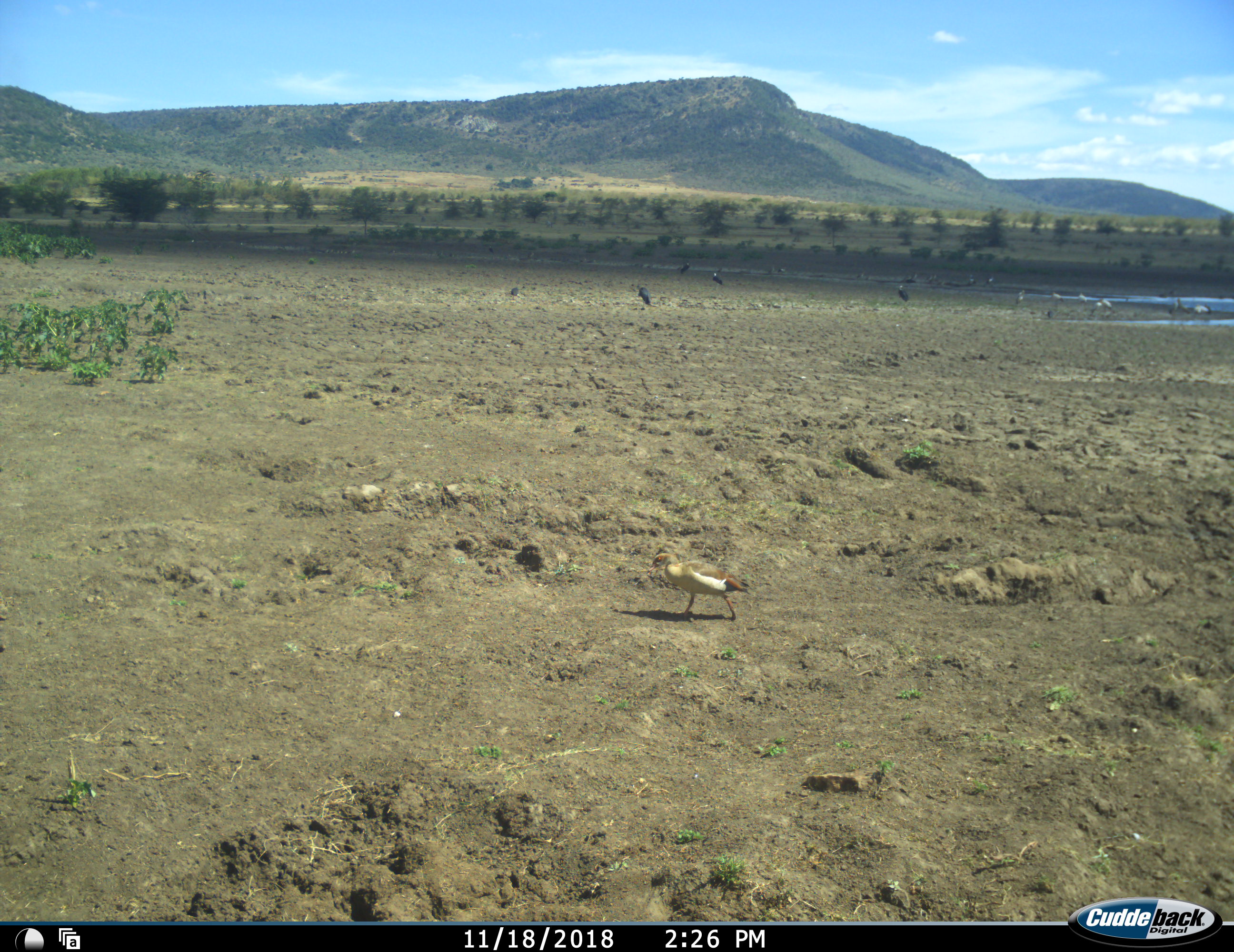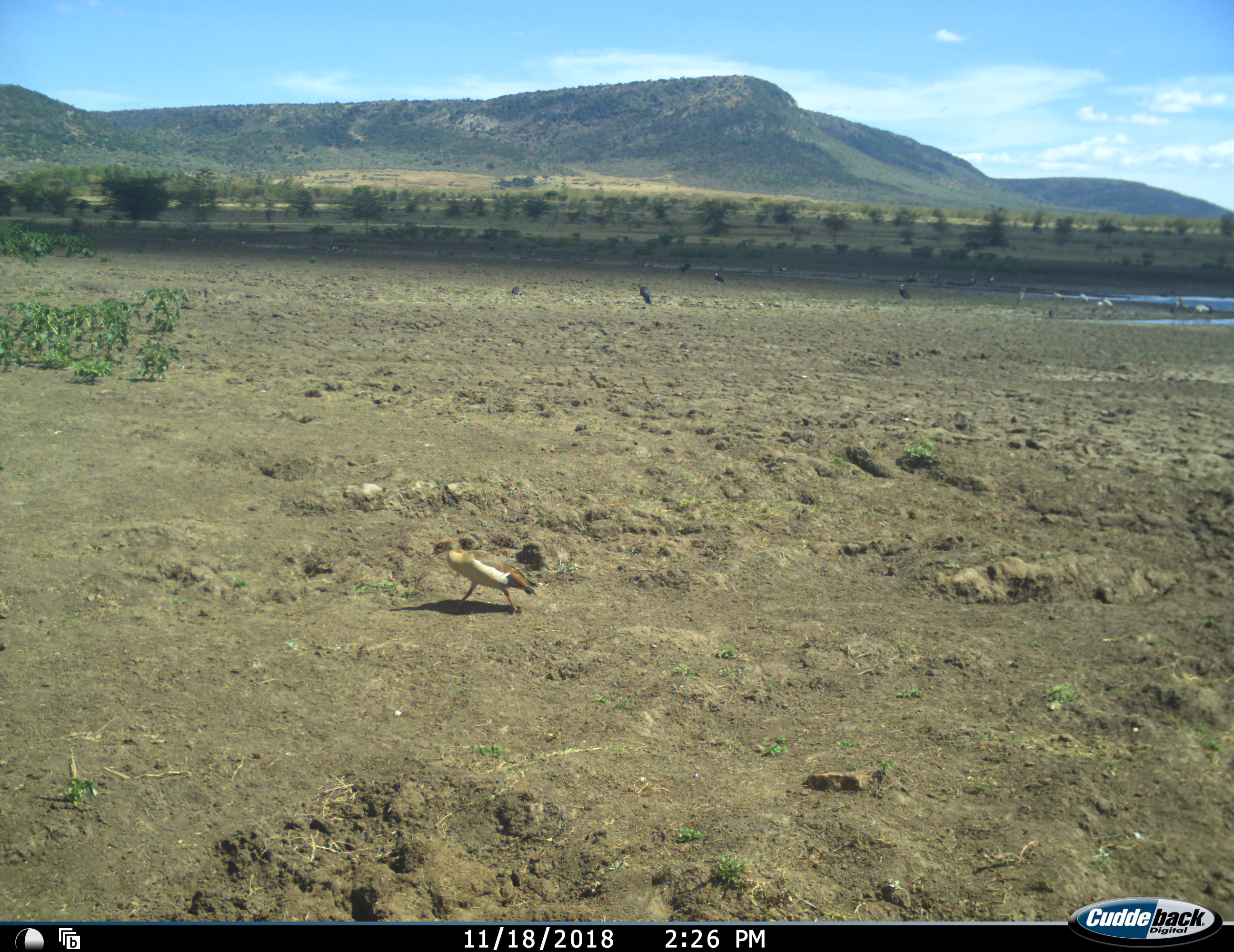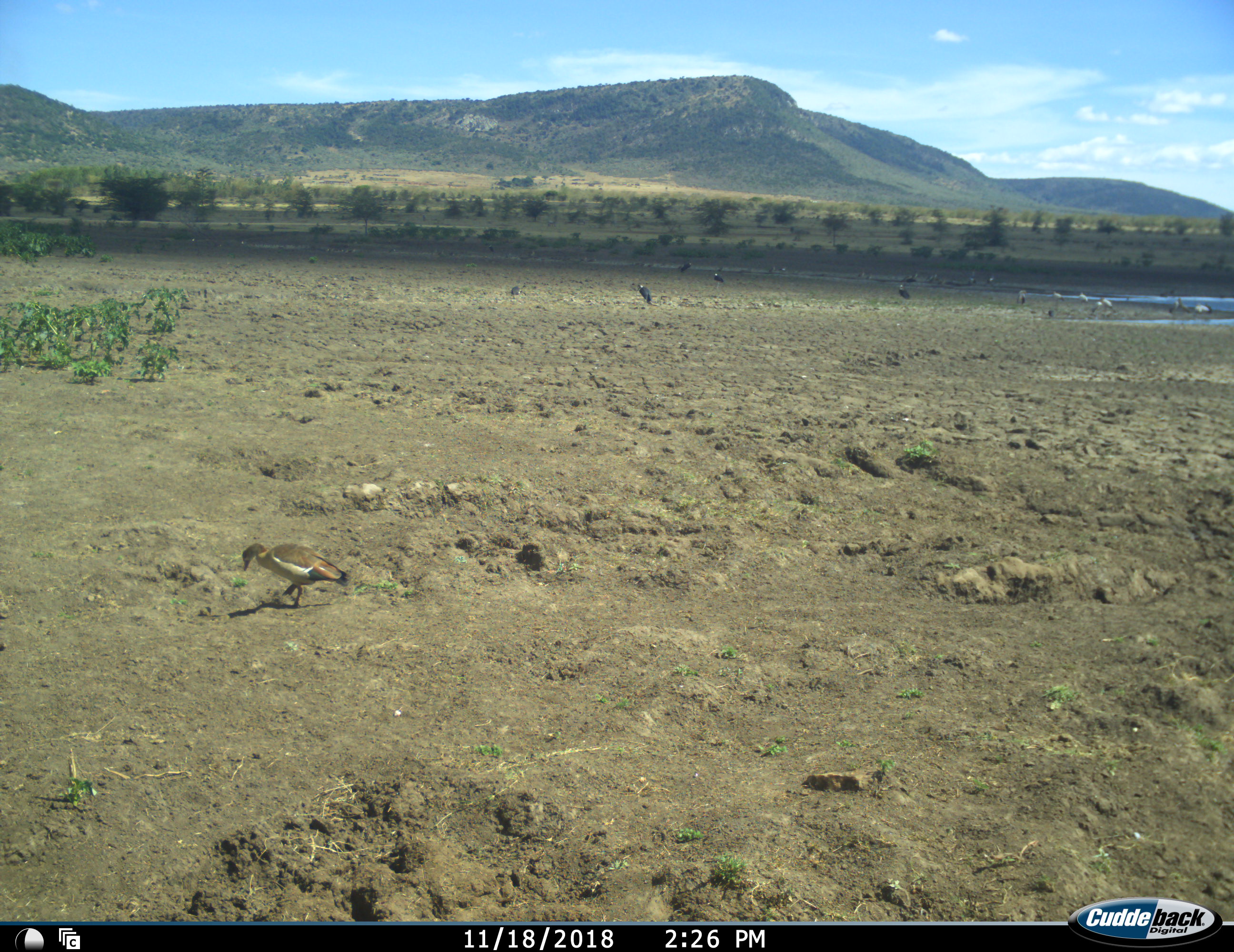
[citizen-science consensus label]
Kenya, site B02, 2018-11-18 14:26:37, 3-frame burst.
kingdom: Animalia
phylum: Chordata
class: Aves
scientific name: Aves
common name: bird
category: birdother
Birdother (bird) (Aves), count 11-50. Behavior (volunteer vote fractions): standing 70%, resting 0%, moving 90%, interacting 0%. Young present (vote fraction): 0%. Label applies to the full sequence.